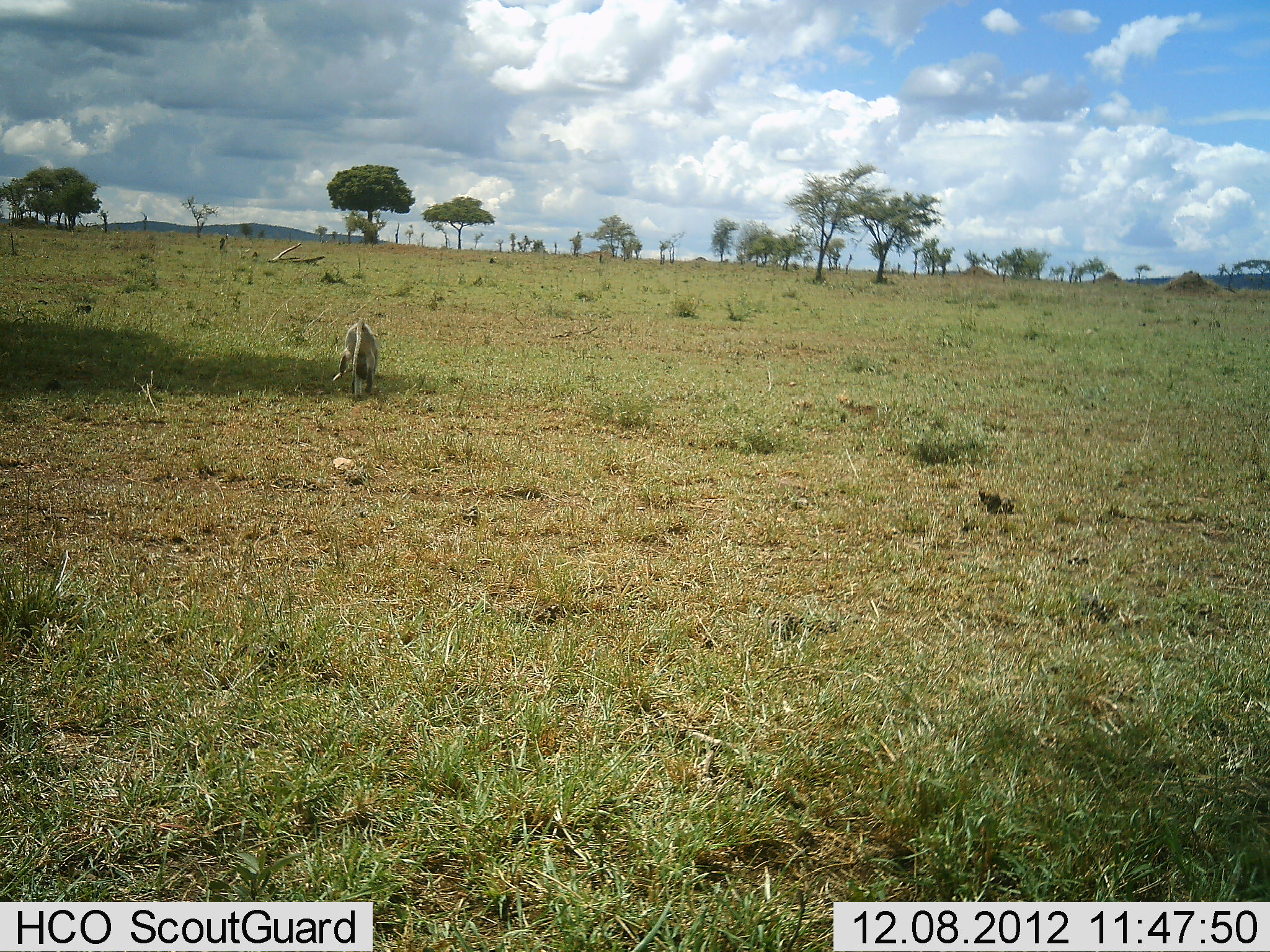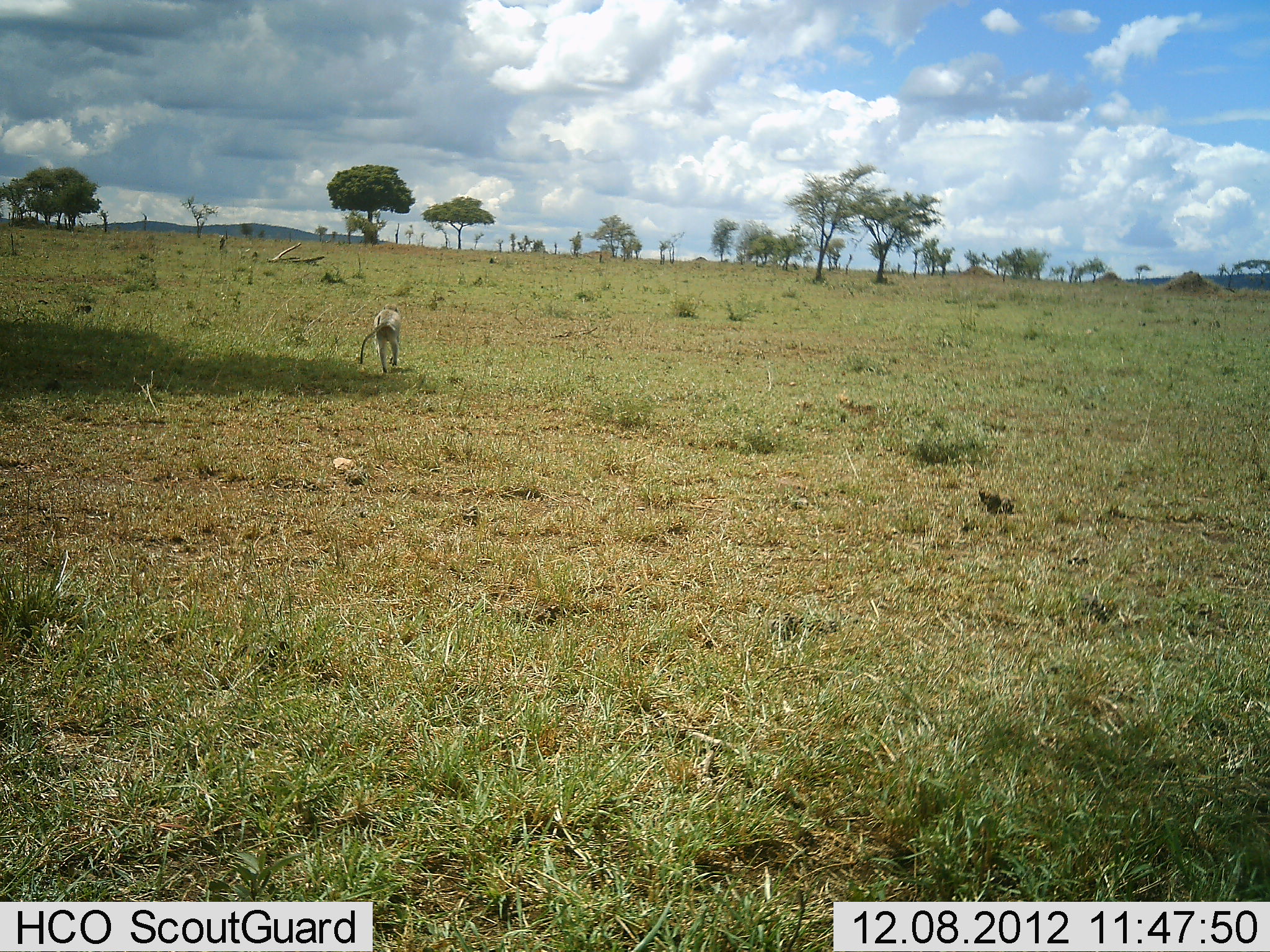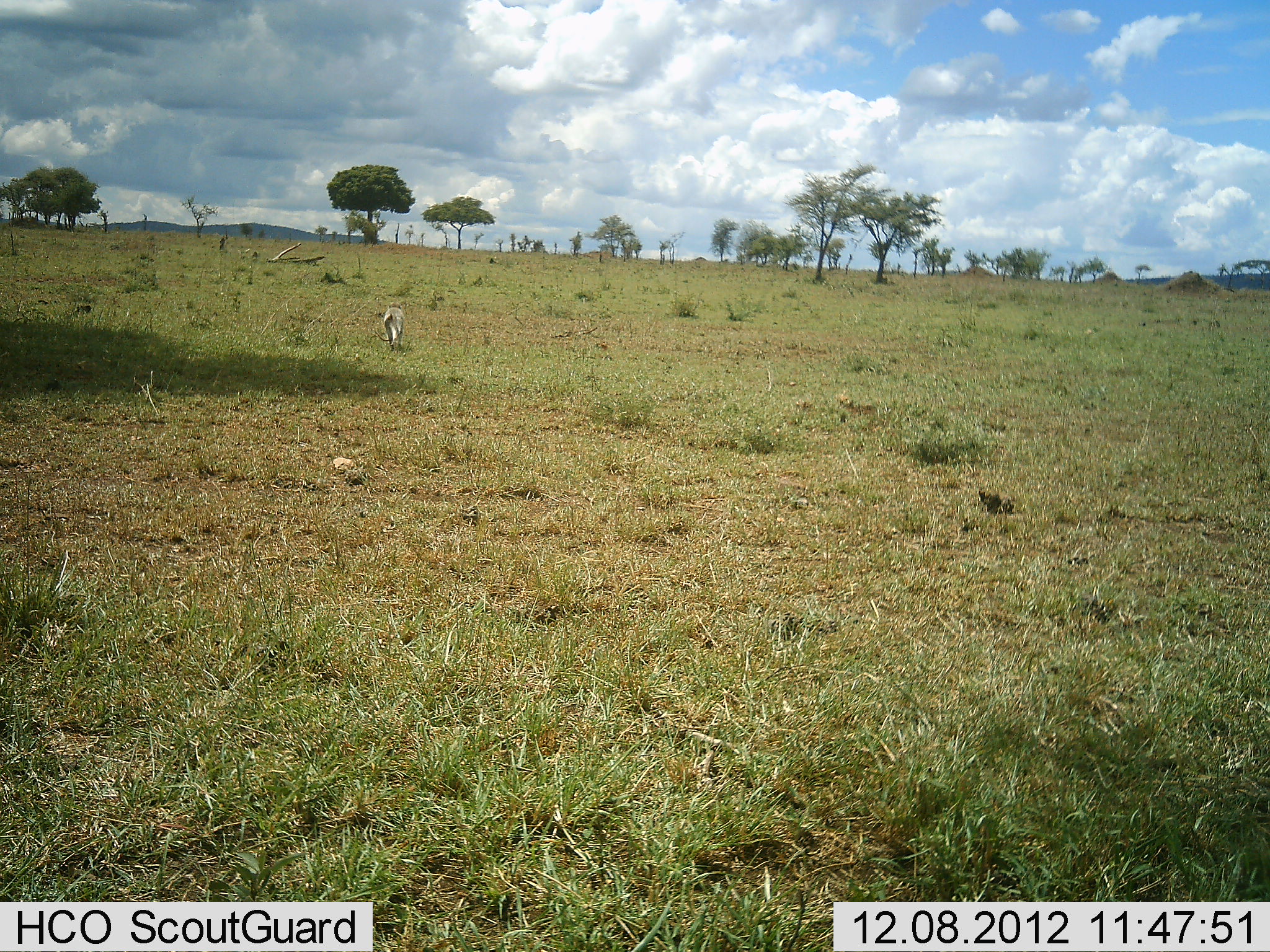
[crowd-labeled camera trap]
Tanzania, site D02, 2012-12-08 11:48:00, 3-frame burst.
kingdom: Animalia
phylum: Chordata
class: Mammalia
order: Primates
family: Cercopithecidae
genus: Chlorocebus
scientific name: Chlorocebus pygerythrus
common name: vervet monkey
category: monkeyvervet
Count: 1.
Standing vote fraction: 0%.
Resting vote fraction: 0%.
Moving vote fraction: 100%.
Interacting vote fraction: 0%.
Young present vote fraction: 0%.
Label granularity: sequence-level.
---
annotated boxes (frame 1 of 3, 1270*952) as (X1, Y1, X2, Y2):
animal: (333, 318, 381, 402)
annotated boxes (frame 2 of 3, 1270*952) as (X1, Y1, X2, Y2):
animal: (359, 302, 401, 374)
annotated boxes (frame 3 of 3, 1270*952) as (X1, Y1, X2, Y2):
animal: (372, 301, 406, 350)